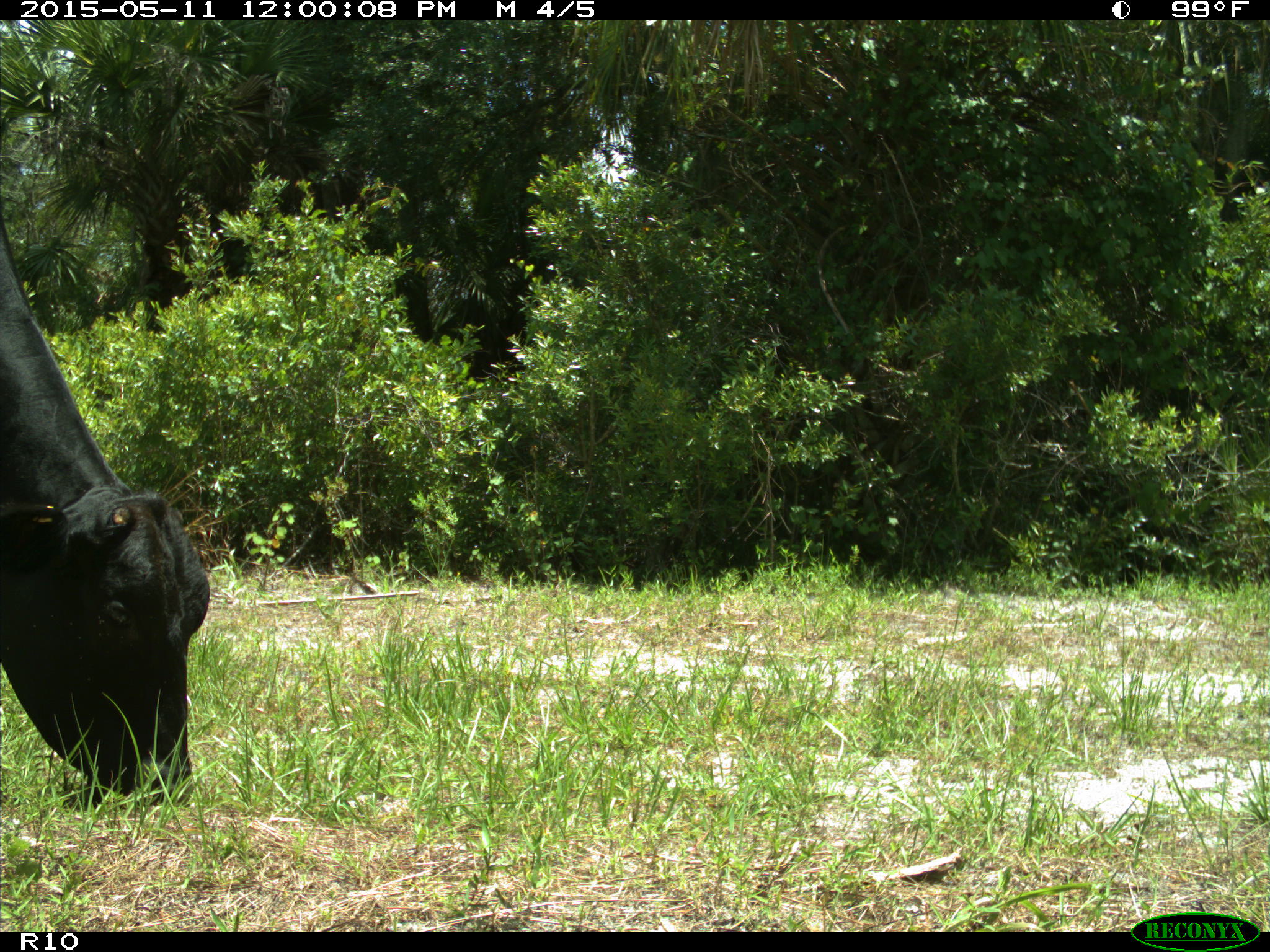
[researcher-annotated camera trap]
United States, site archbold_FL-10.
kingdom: Animalia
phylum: Chordata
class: Mammalia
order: Artiodactyla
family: Bovidae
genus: Bos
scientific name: Bos taurus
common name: domestic cow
Bos taurus (domestic cow).